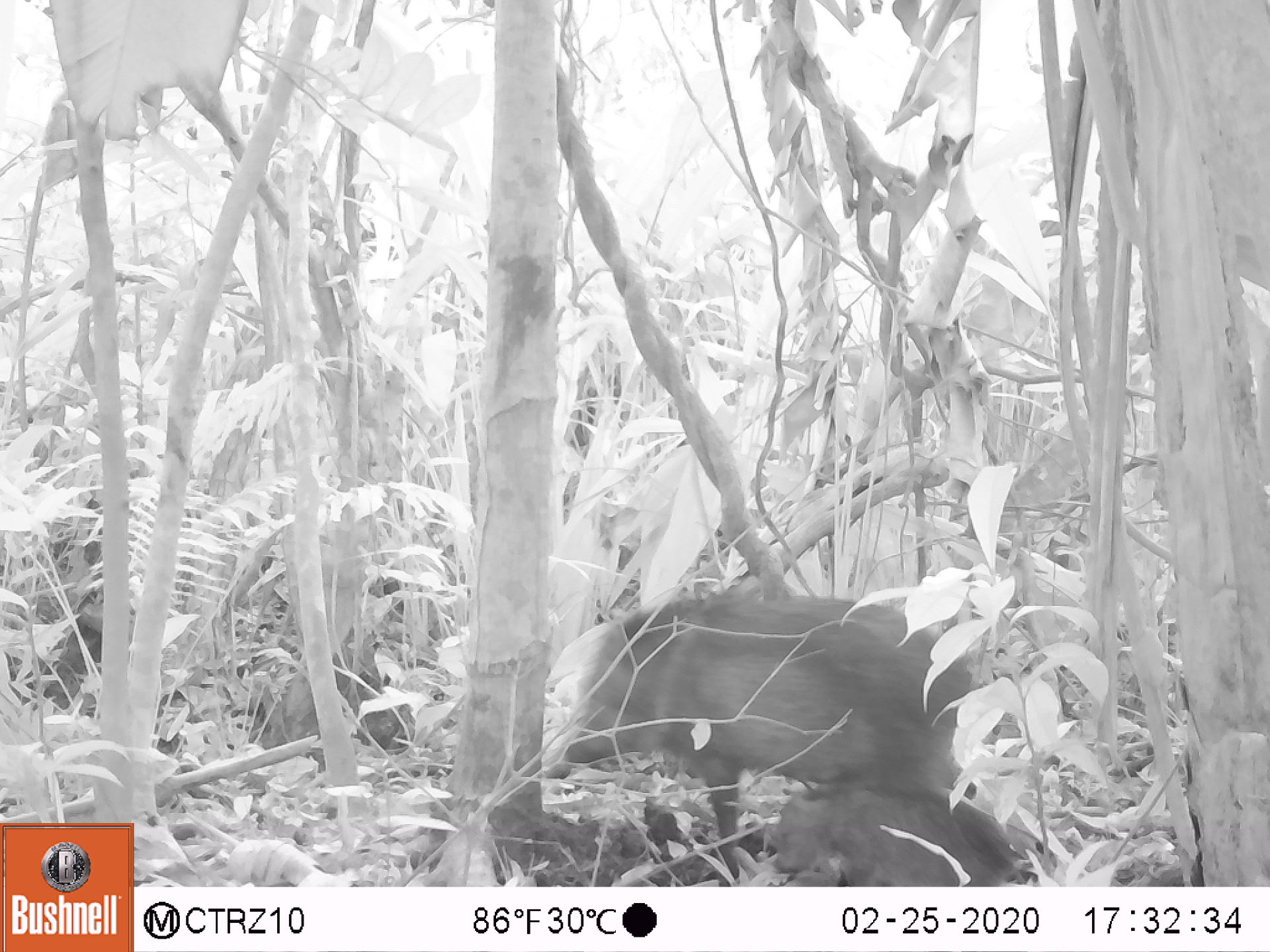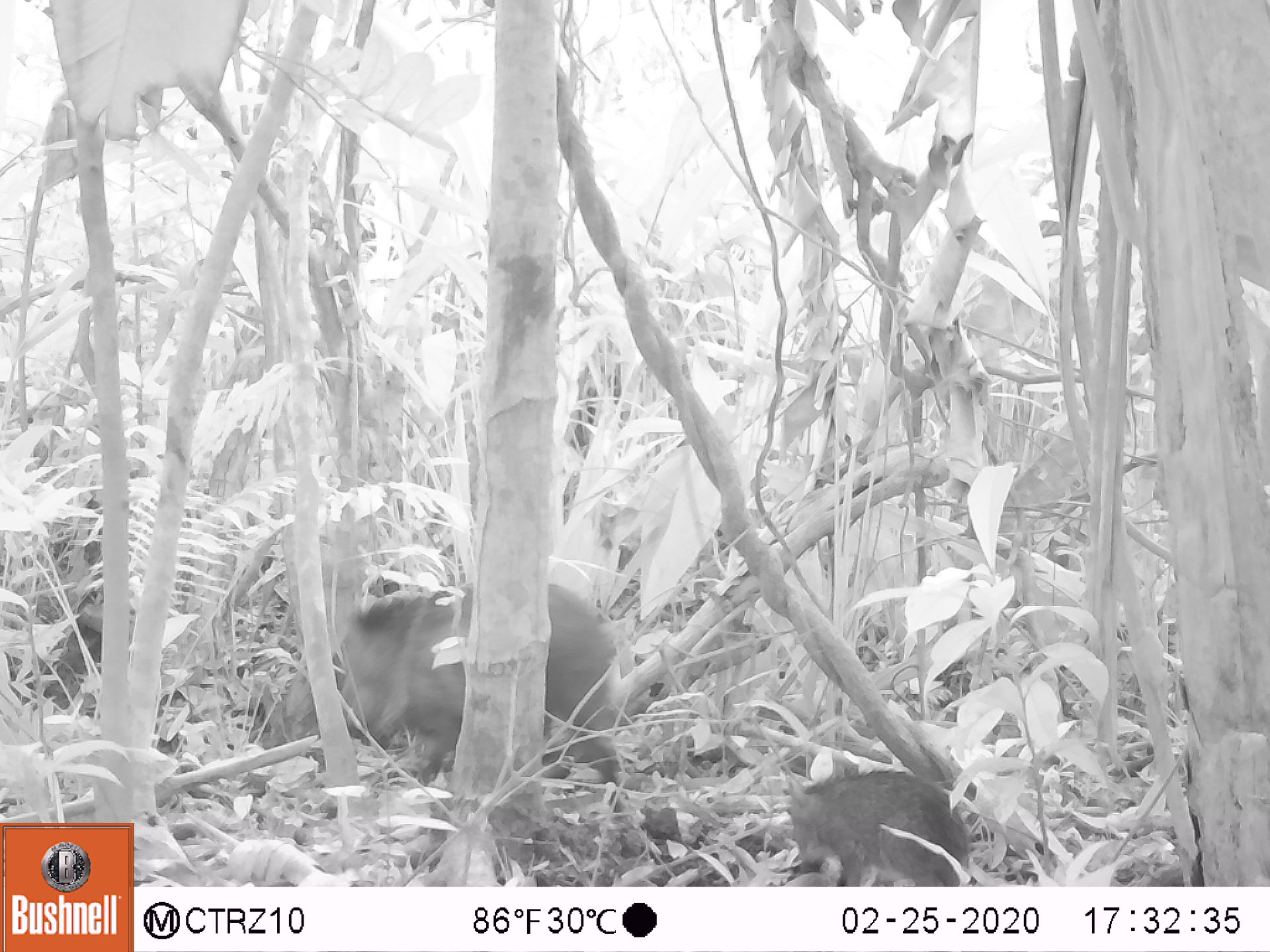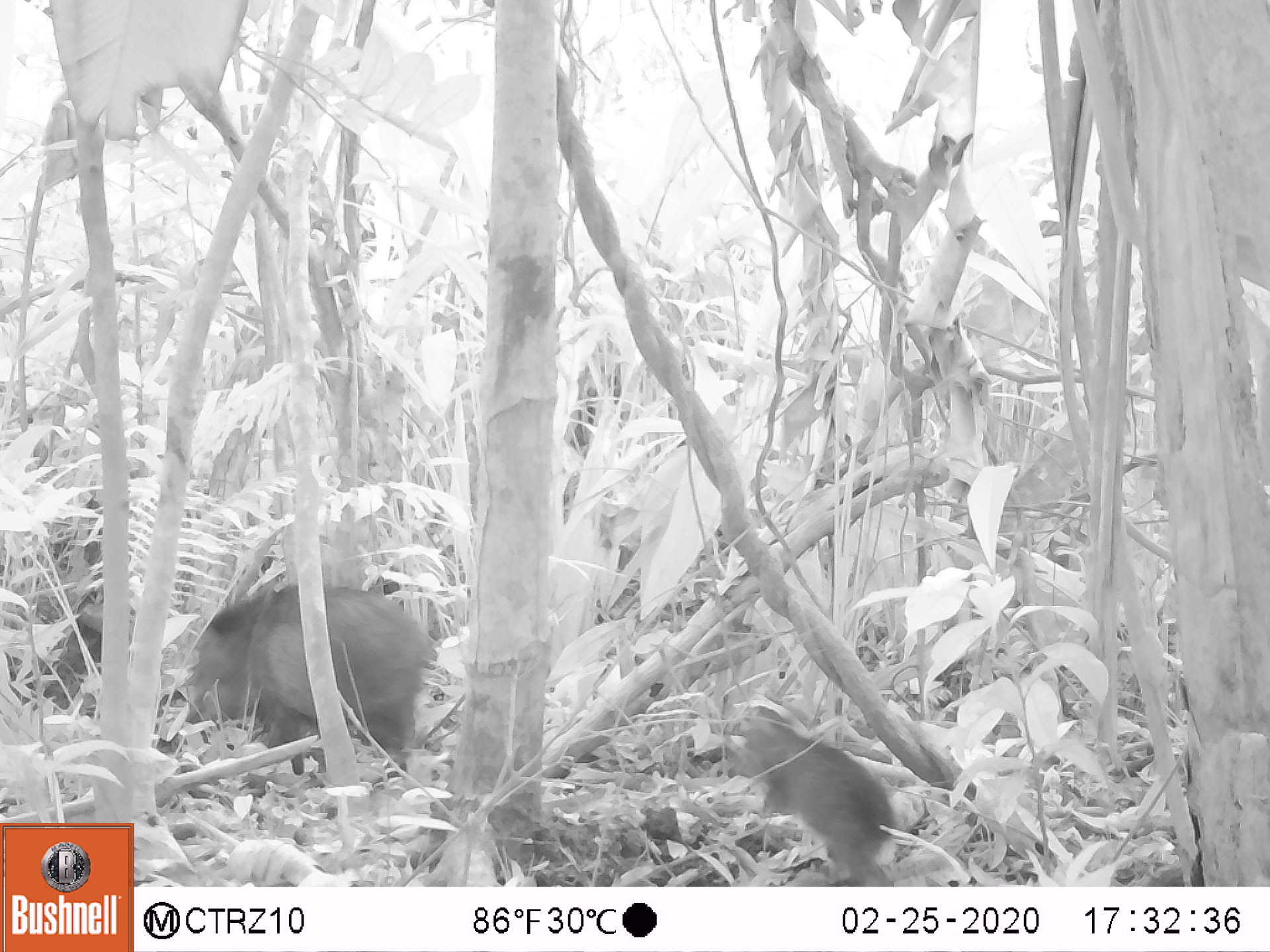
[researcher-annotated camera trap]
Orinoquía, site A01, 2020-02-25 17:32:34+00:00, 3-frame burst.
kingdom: Animalia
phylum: Chordata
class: Mammalia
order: Artiodactyla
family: Tayassuidae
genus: Pecari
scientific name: Pecari tajacu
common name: collared peccary